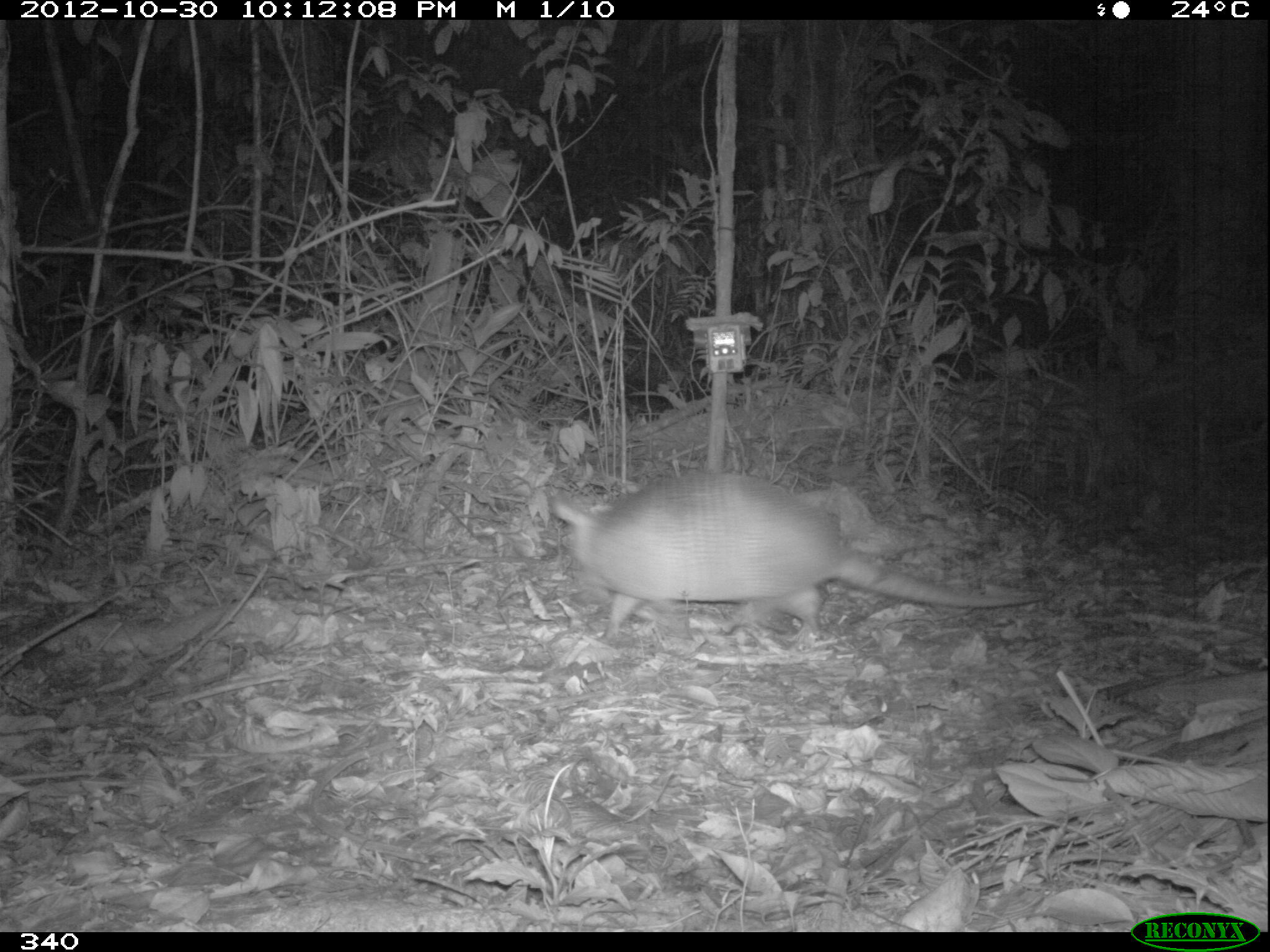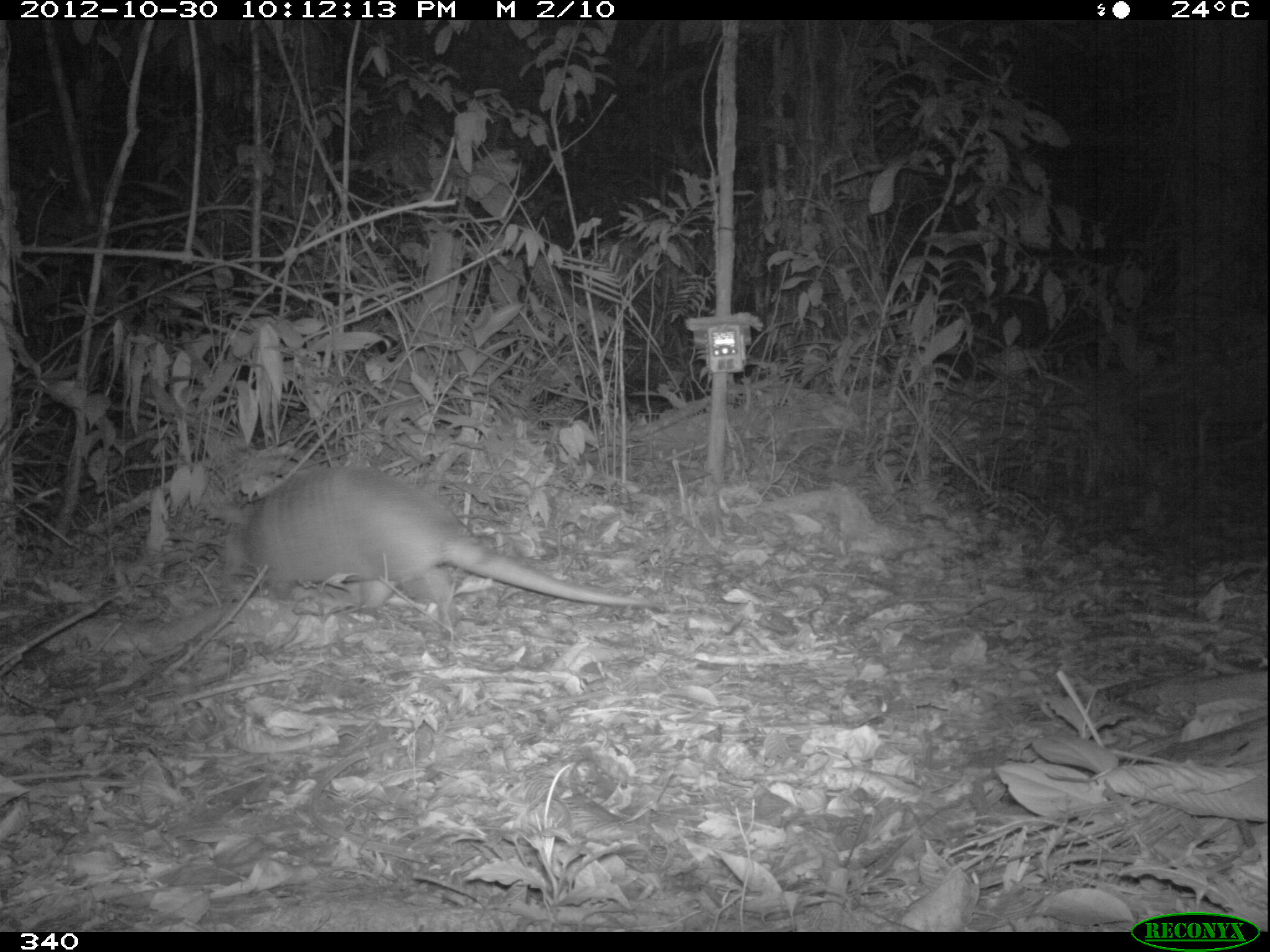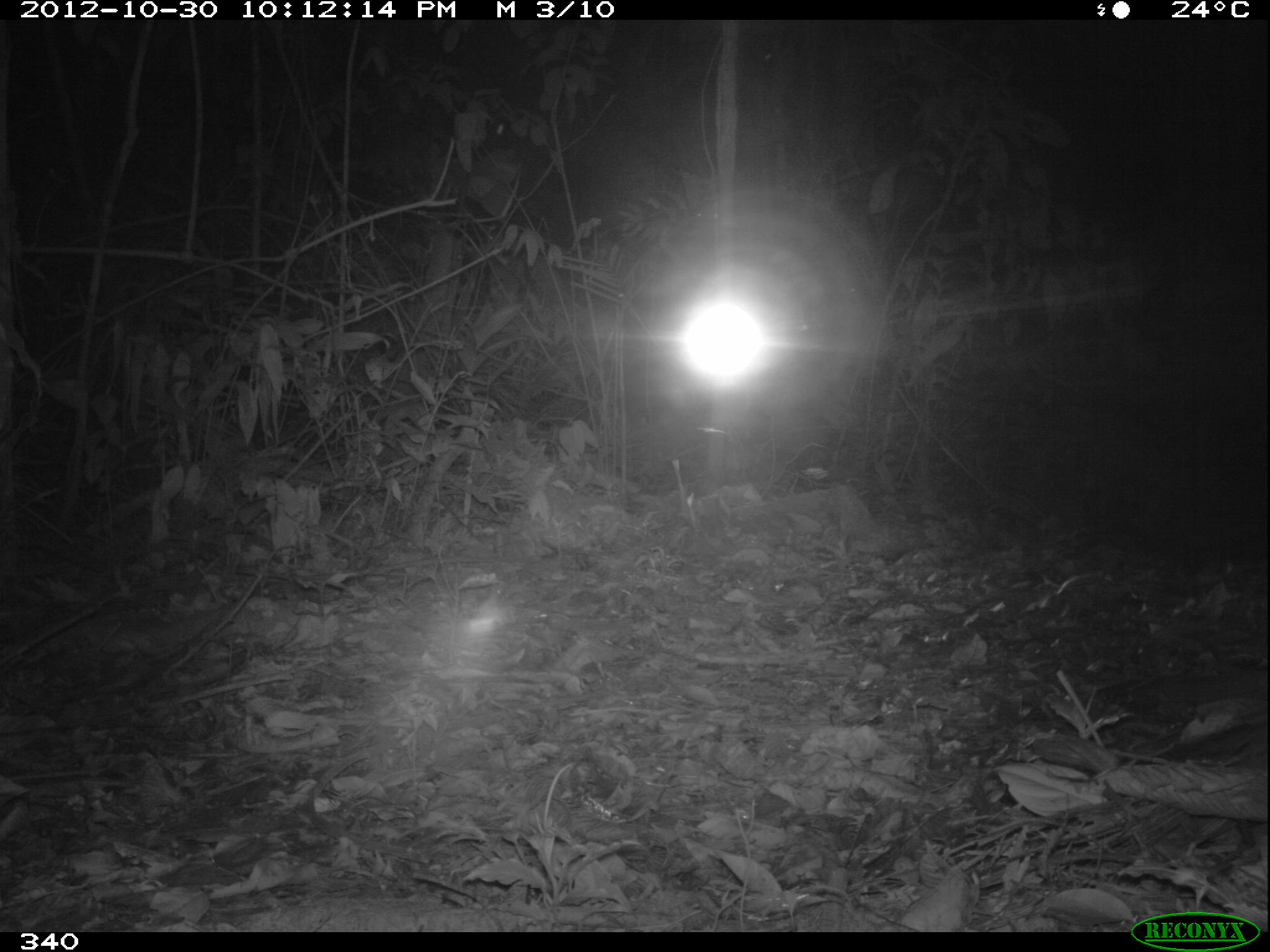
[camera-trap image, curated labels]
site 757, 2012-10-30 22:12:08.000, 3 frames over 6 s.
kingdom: Animalia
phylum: Chordata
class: Mammalia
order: Cingulata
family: Dasypodidae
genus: Dasypus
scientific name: Dasypus novemcinctus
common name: nine-banded armadillo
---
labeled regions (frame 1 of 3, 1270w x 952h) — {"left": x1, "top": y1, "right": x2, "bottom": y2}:
dasypus novemcinctus: {"left": 547, "top": 466, "right": 1048, "bottom": 643}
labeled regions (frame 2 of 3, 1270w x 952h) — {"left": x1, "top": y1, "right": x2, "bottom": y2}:
dasypus novemcinctus: {"left": 213, "top": 465, "right": 658, "bottom": 629}